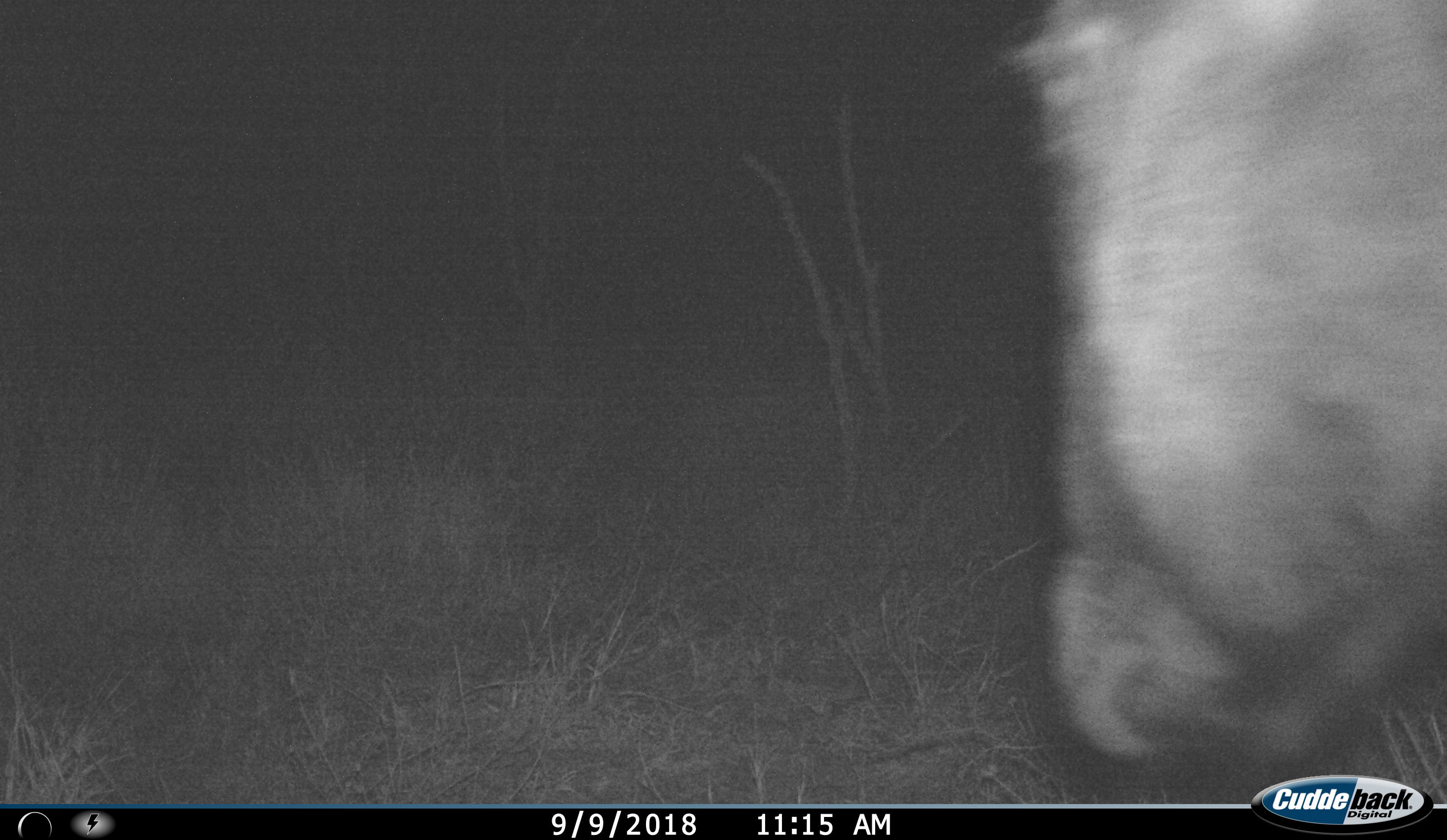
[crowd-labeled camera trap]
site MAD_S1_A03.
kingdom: Animalia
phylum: Chordata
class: Mammalia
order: Artiodactyla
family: Bovidae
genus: Connochaetes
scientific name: Connochaetes taurinus taurinus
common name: blue wildebeest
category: wildebeestblue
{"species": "wildebeestblue (blue wildebeest) (Connochaetes taurinus taurinus)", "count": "1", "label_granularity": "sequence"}